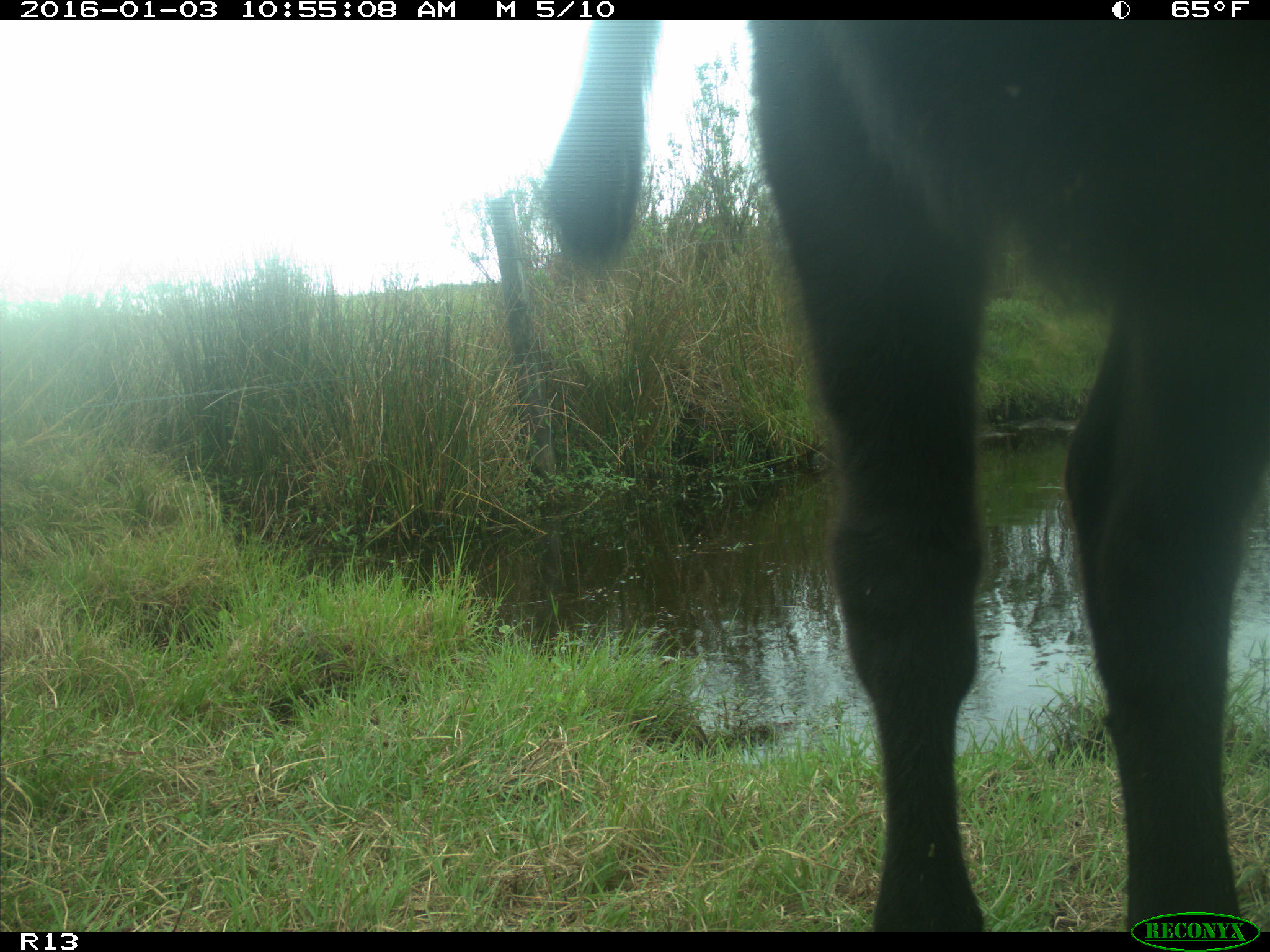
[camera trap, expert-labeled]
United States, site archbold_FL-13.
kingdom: Animalia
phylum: Chordata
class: Mammalia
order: Artiodactyla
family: Bovidae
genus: Bos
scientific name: Bos taurus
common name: domestic cow